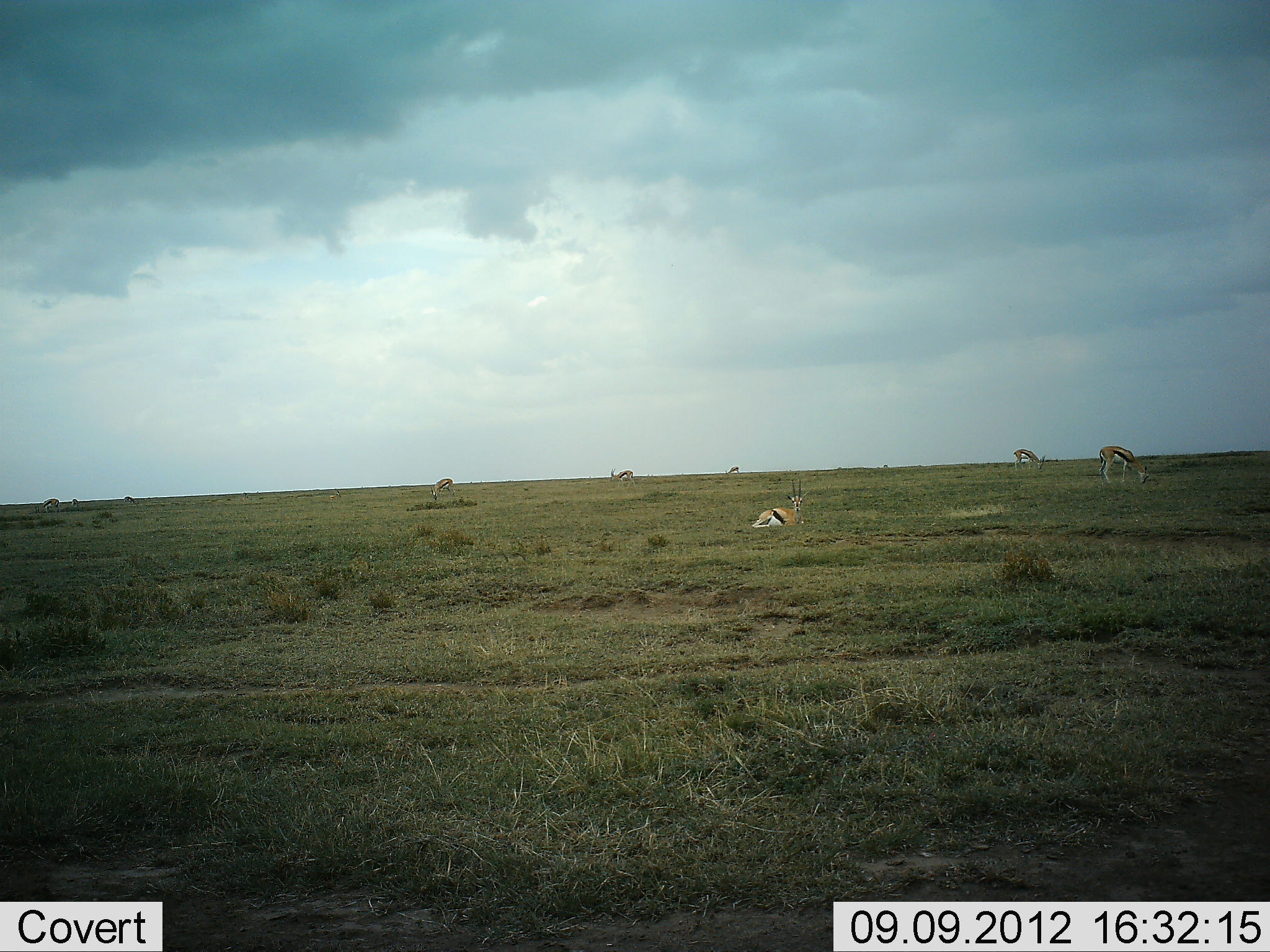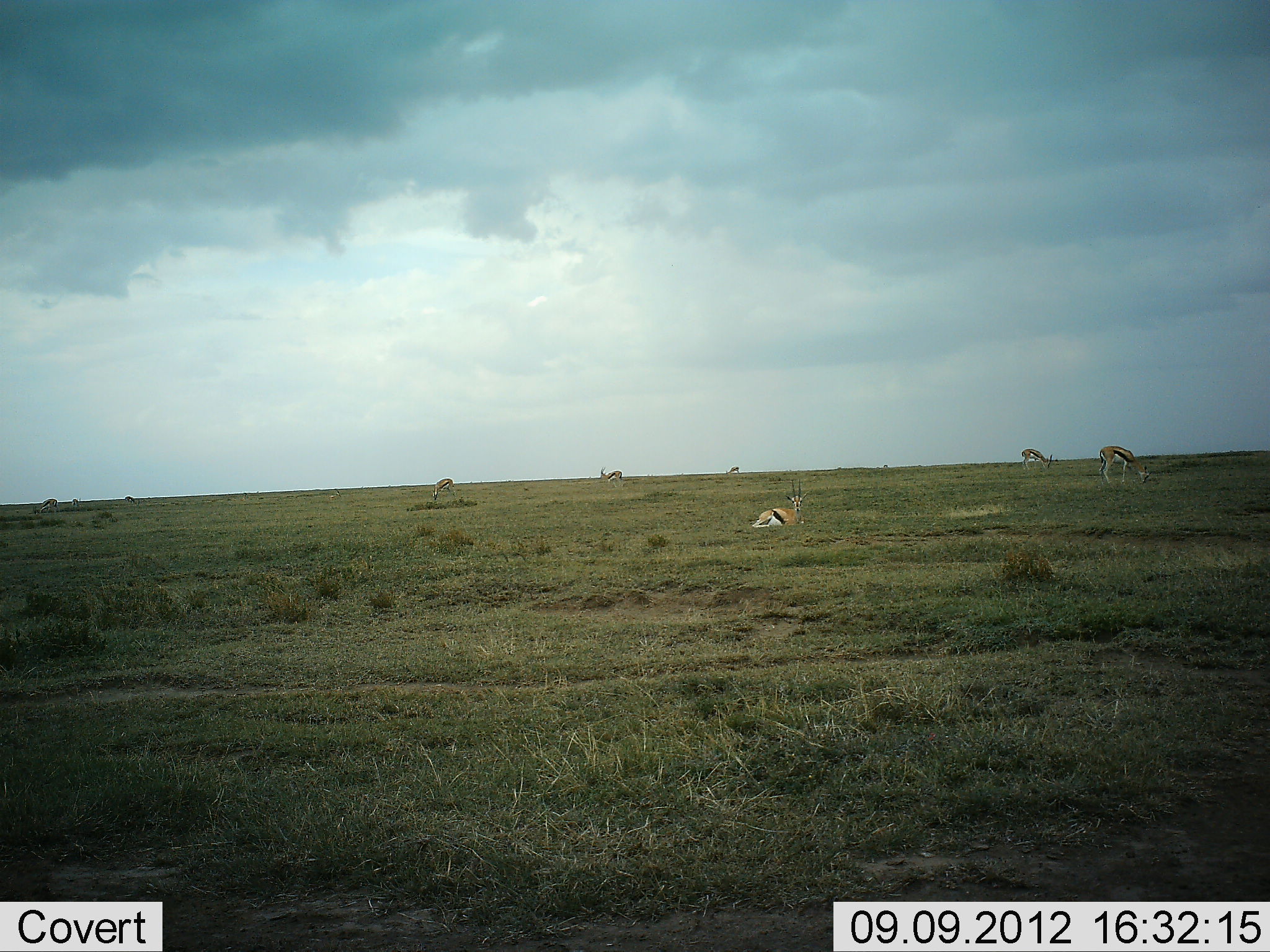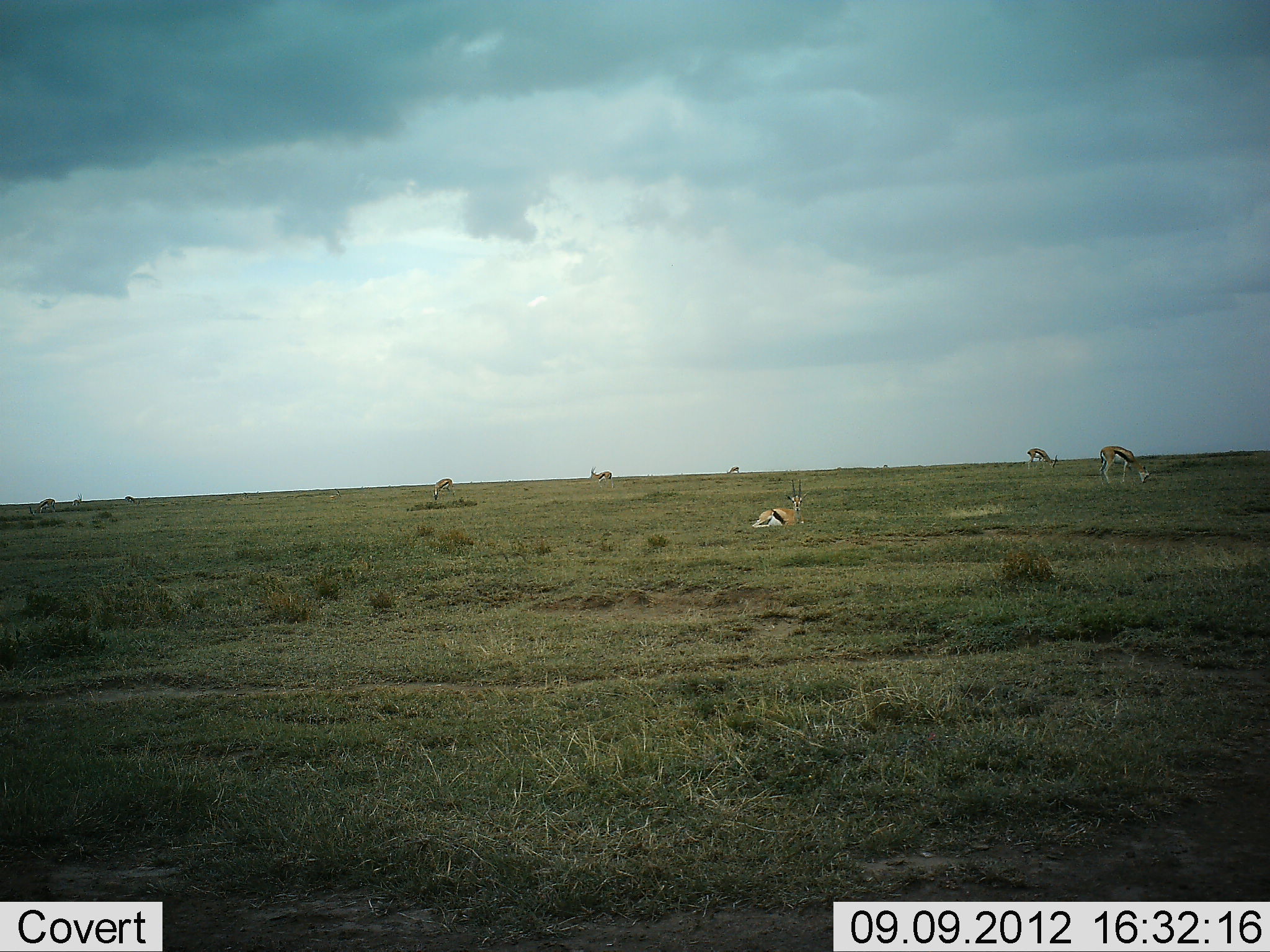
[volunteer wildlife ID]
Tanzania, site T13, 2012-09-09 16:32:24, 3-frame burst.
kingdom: Animalia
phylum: Chordata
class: Mammalia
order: Artiodactyla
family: Bovidae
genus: Eudorcas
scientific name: Eudorcas thomsonii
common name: thomson's gazelle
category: gazellethomsons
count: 8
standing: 40%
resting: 100%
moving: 50%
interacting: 0%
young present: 0%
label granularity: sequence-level